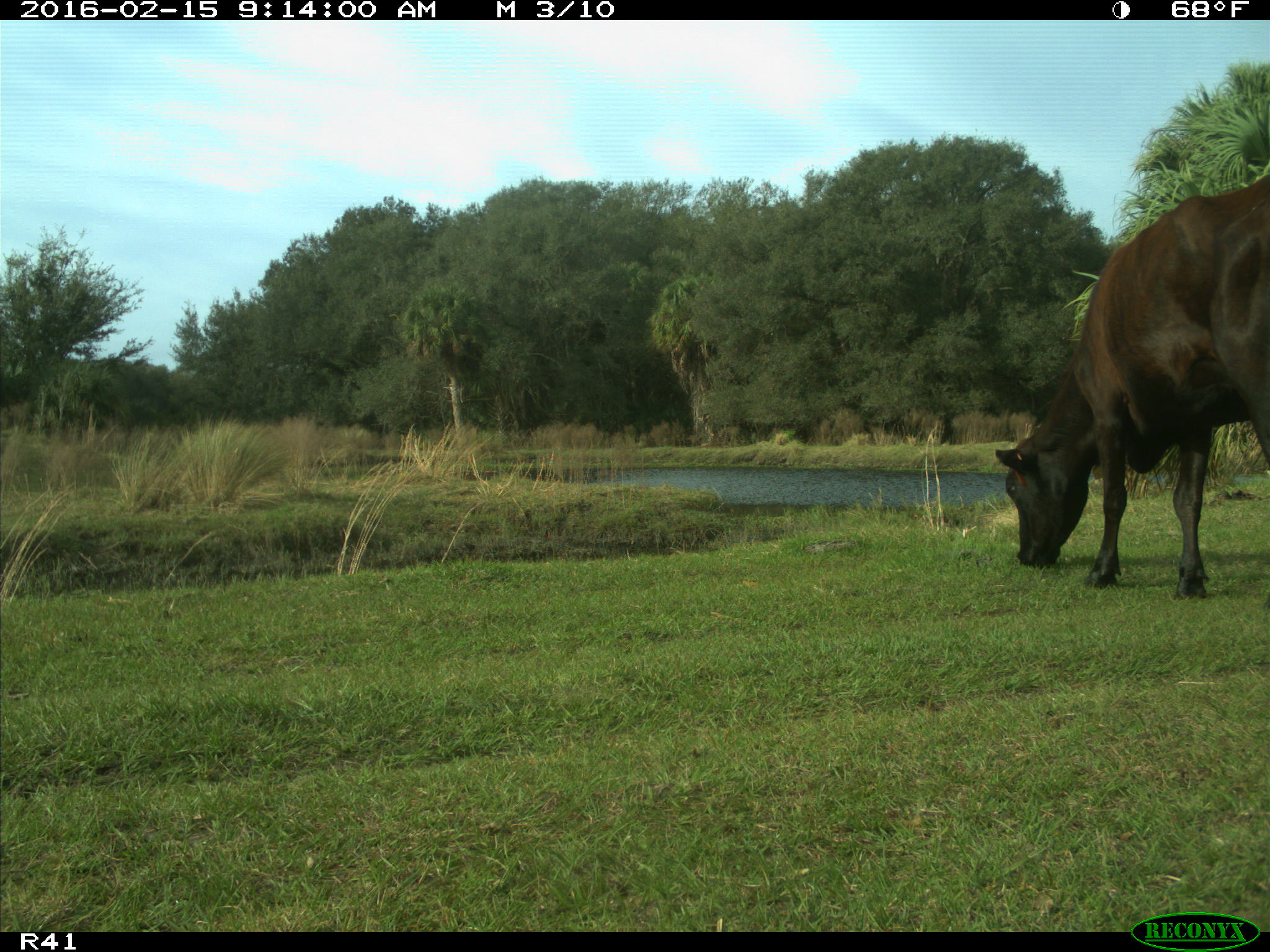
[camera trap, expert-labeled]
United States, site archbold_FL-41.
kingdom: Animalia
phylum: Chordata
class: Mammalia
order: Artiodactyla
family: Bovidae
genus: Bos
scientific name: Bos taurus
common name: domestic cow